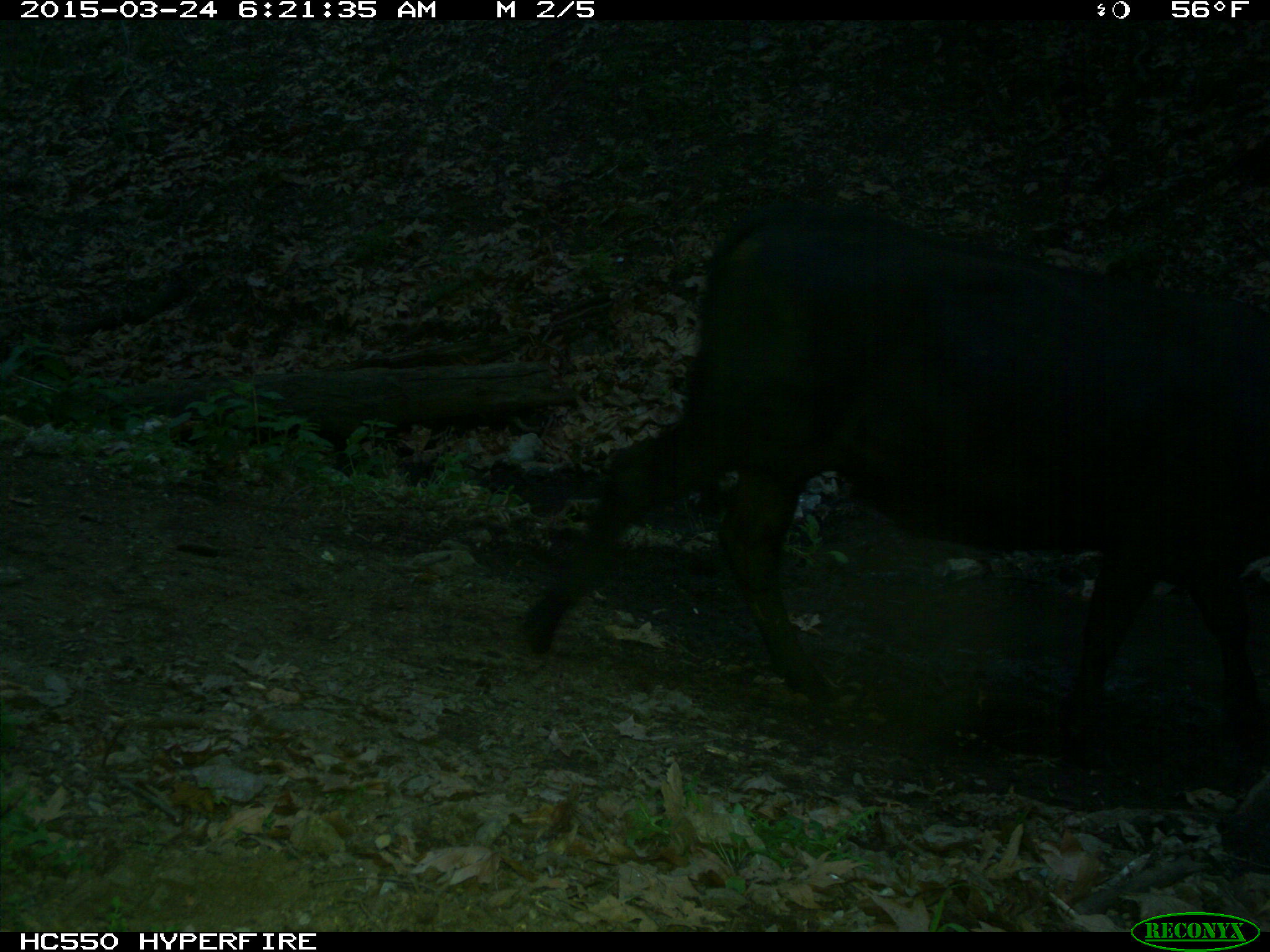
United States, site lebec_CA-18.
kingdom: Animalia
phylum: Chordata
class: Mammalia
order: Artiodactyla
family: Bovidae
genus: Bos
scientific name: Bos taurus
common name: domestic cow